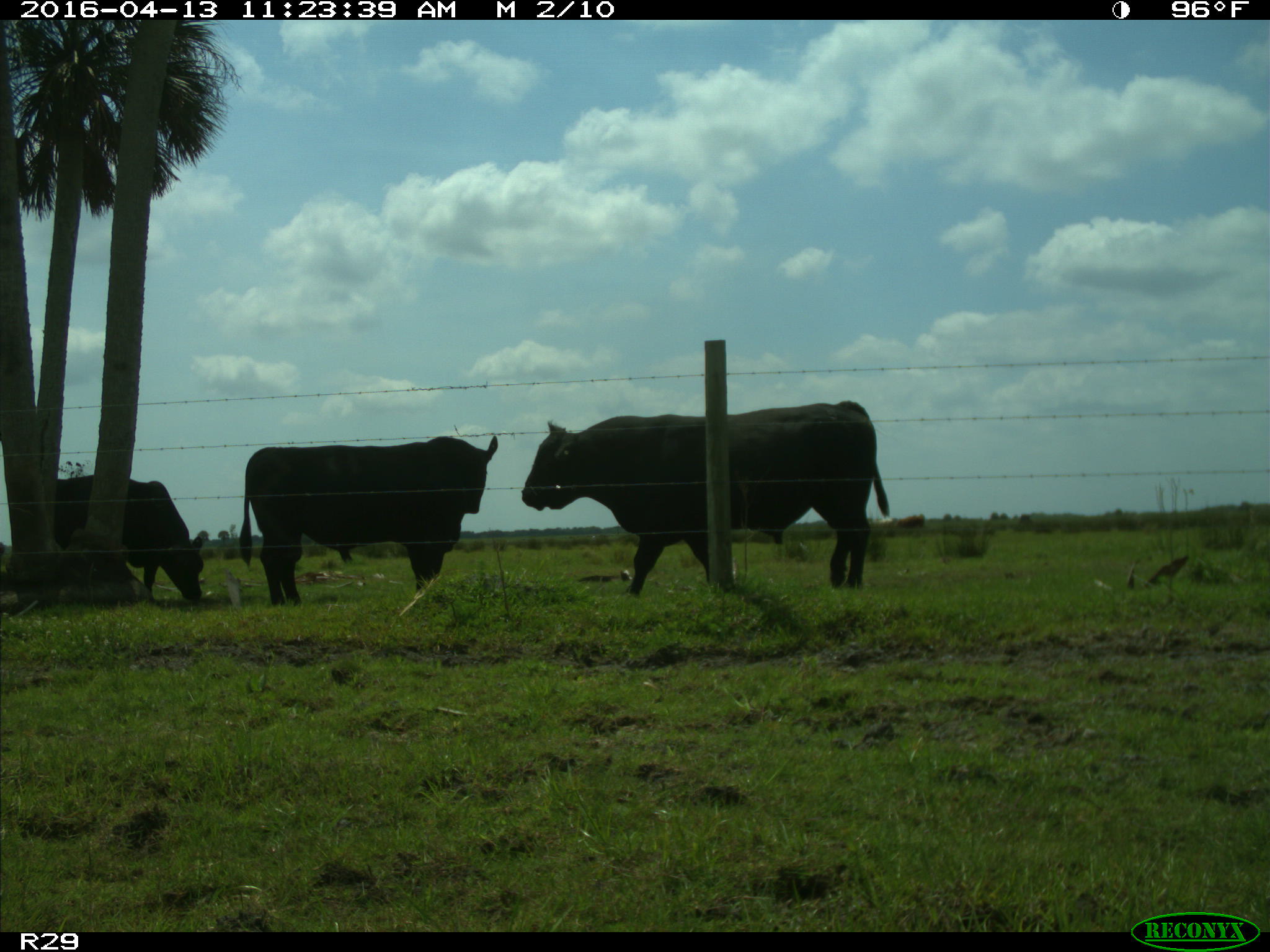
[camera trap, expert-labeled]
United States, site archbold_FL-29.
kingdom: Animalia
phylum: Chordata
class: Mammalia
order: Artiodactyla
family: Bovidae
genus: Bos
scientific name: Bos taurus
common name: domestic cow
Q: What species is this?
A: Bos taurus (domestic cow).